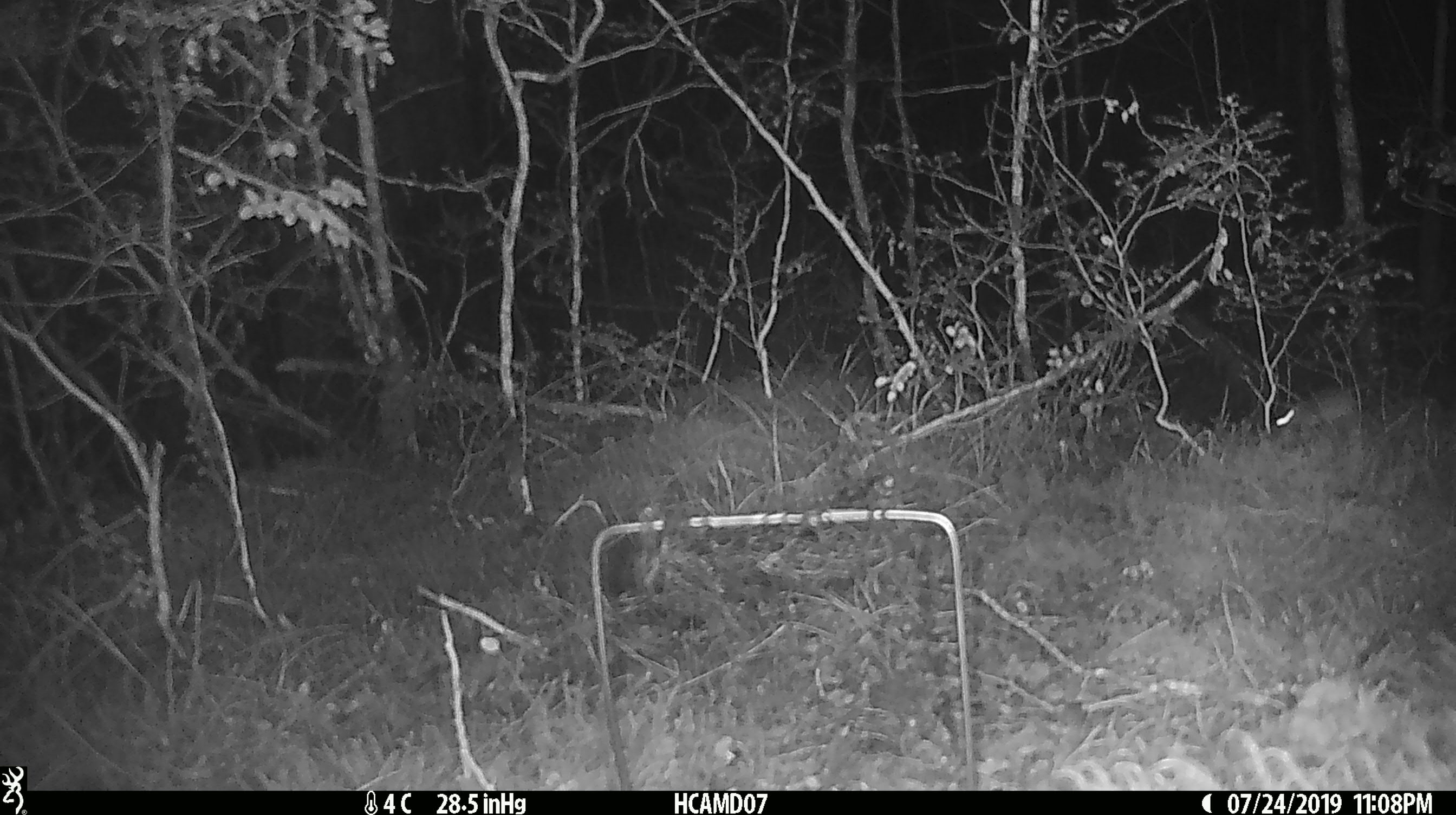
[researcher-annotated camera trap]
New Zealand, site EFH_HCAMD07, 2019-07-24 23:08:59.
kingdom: Animalia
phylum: Chordata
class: Mammalia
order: Rodentia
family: Muridae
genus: Mus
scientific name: Mus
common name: mouse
Mouse (Mus).